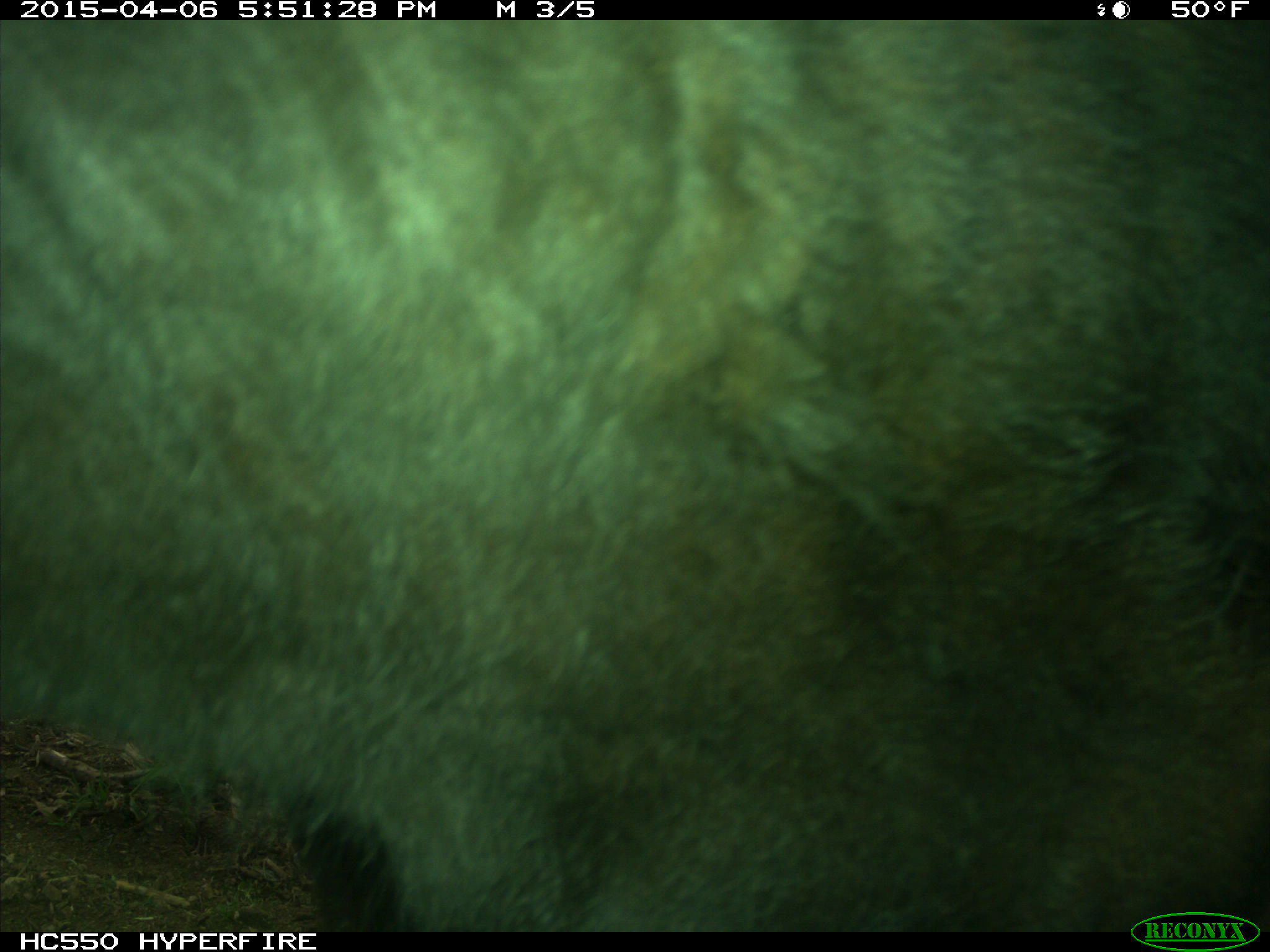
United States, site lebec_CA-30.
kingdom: Animalia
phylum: Chordata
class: Mammalia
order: Artiodactyla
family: Bovidae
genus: Bos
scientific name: Bos taurus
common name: domestic cow